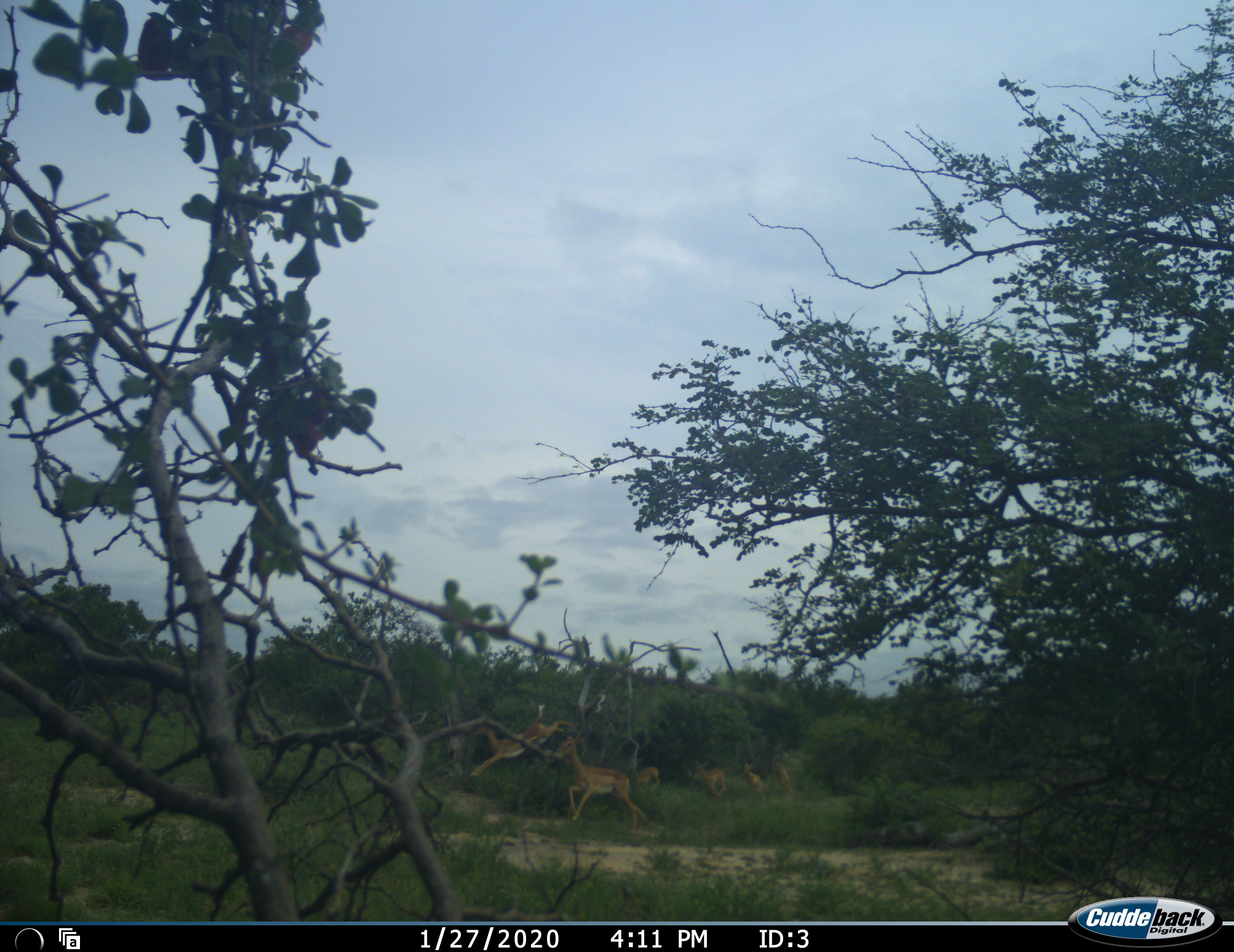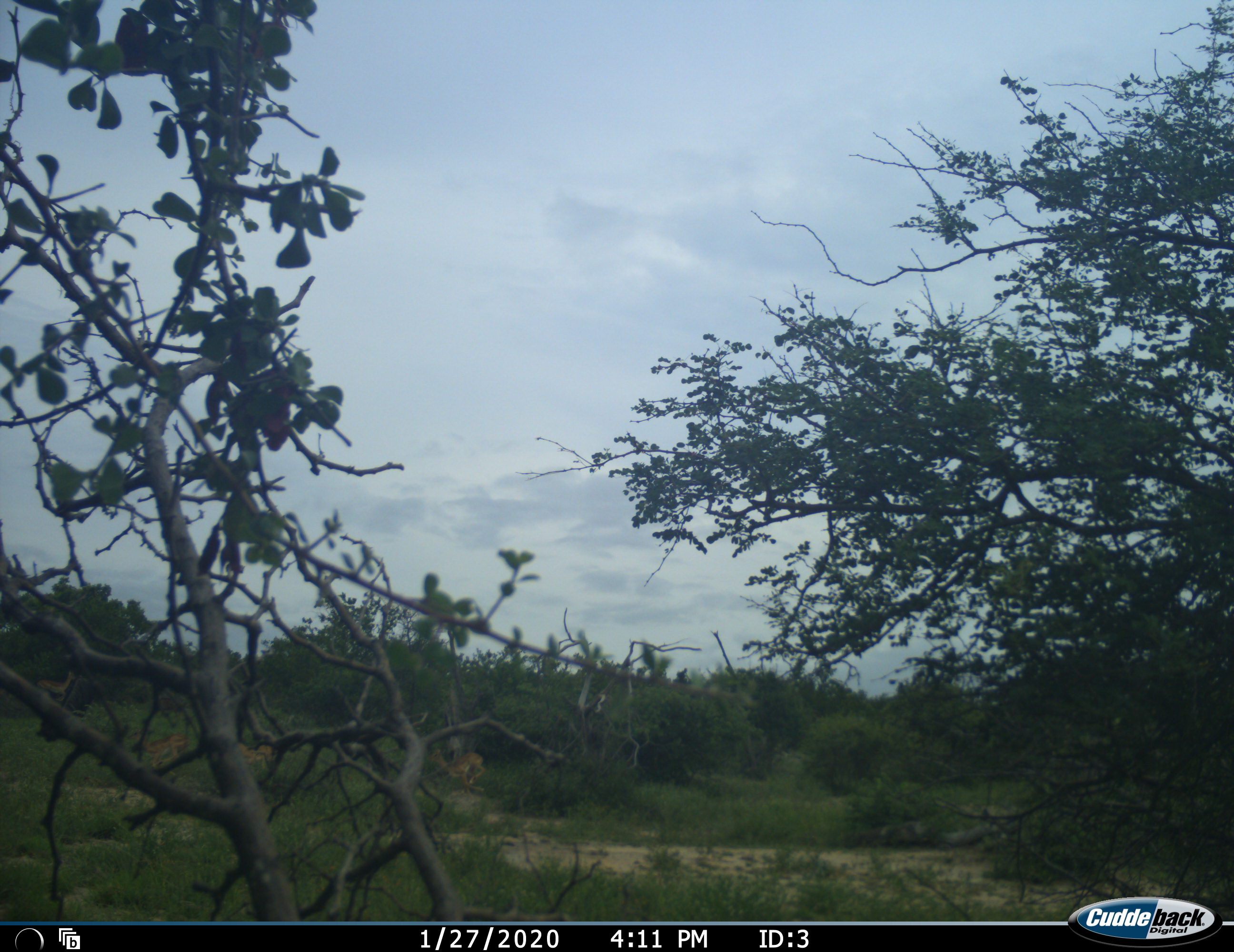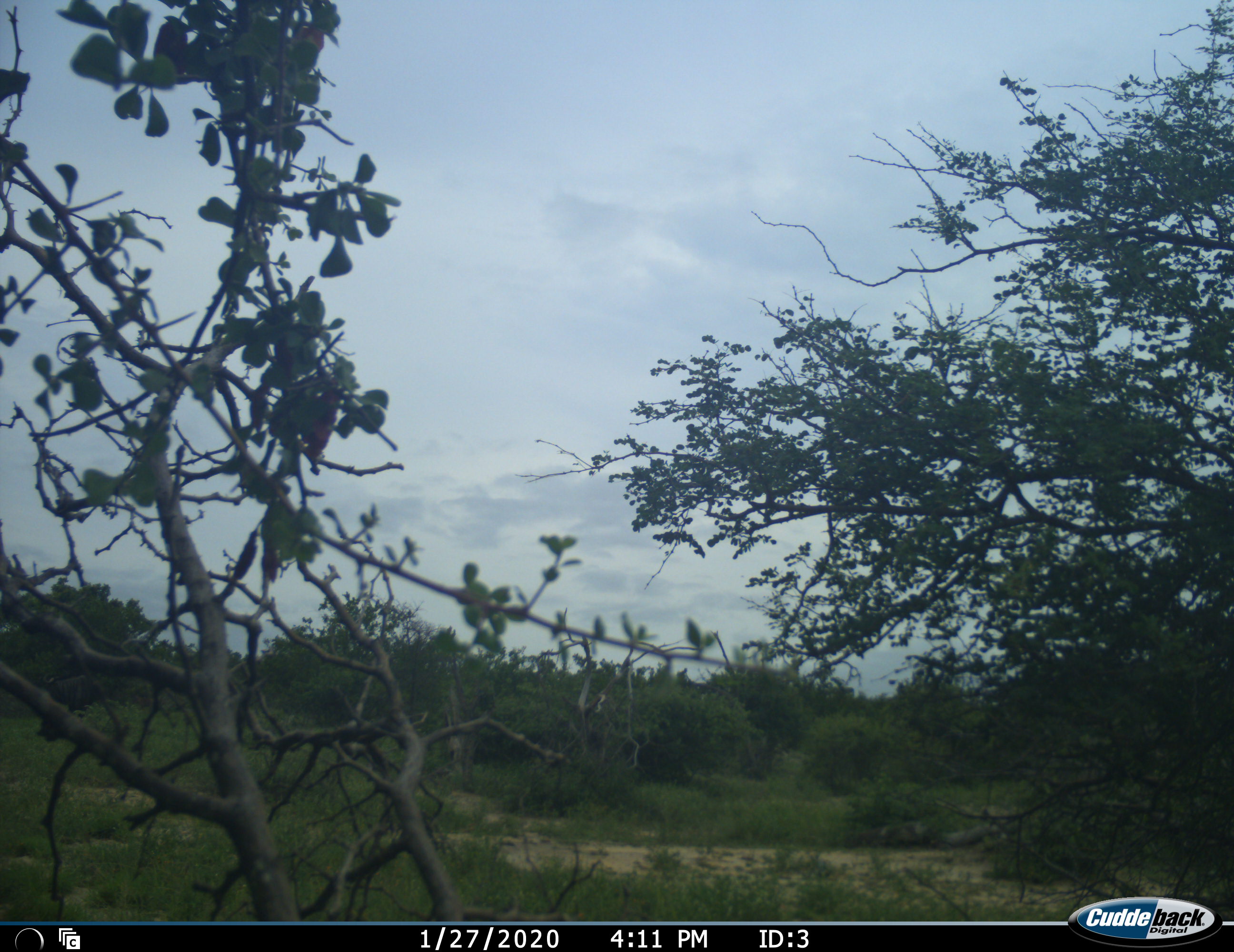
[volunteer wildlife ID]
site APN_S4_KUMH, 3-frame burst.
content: unidentified animal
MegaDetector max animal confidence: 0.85